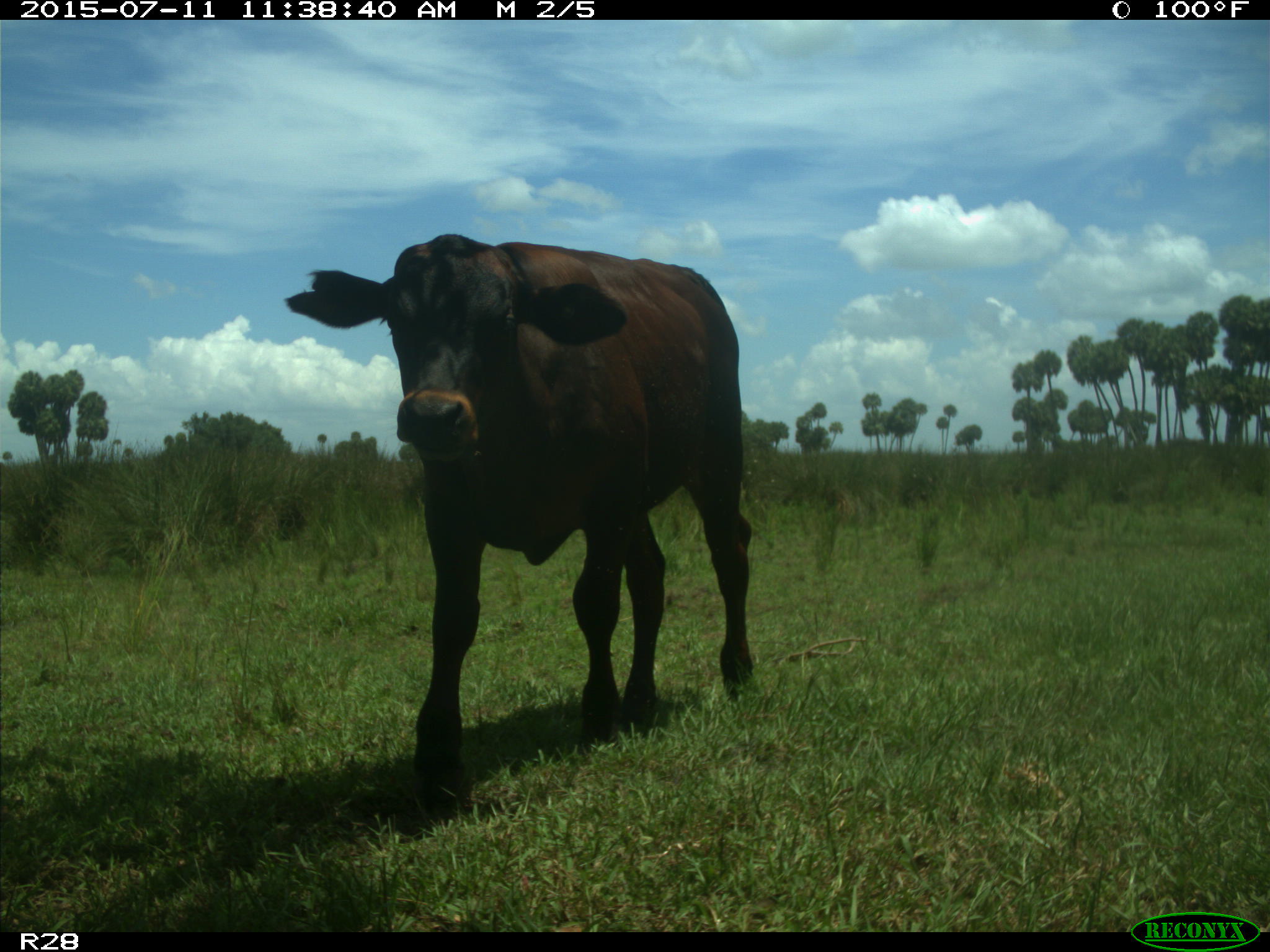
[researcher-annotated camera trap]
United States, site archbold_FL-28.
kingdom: Animalia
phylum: Chordata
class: Mammalia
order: Artiodactyla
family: Bovidae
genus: Bos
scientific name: Bos taurus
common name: domestic cow